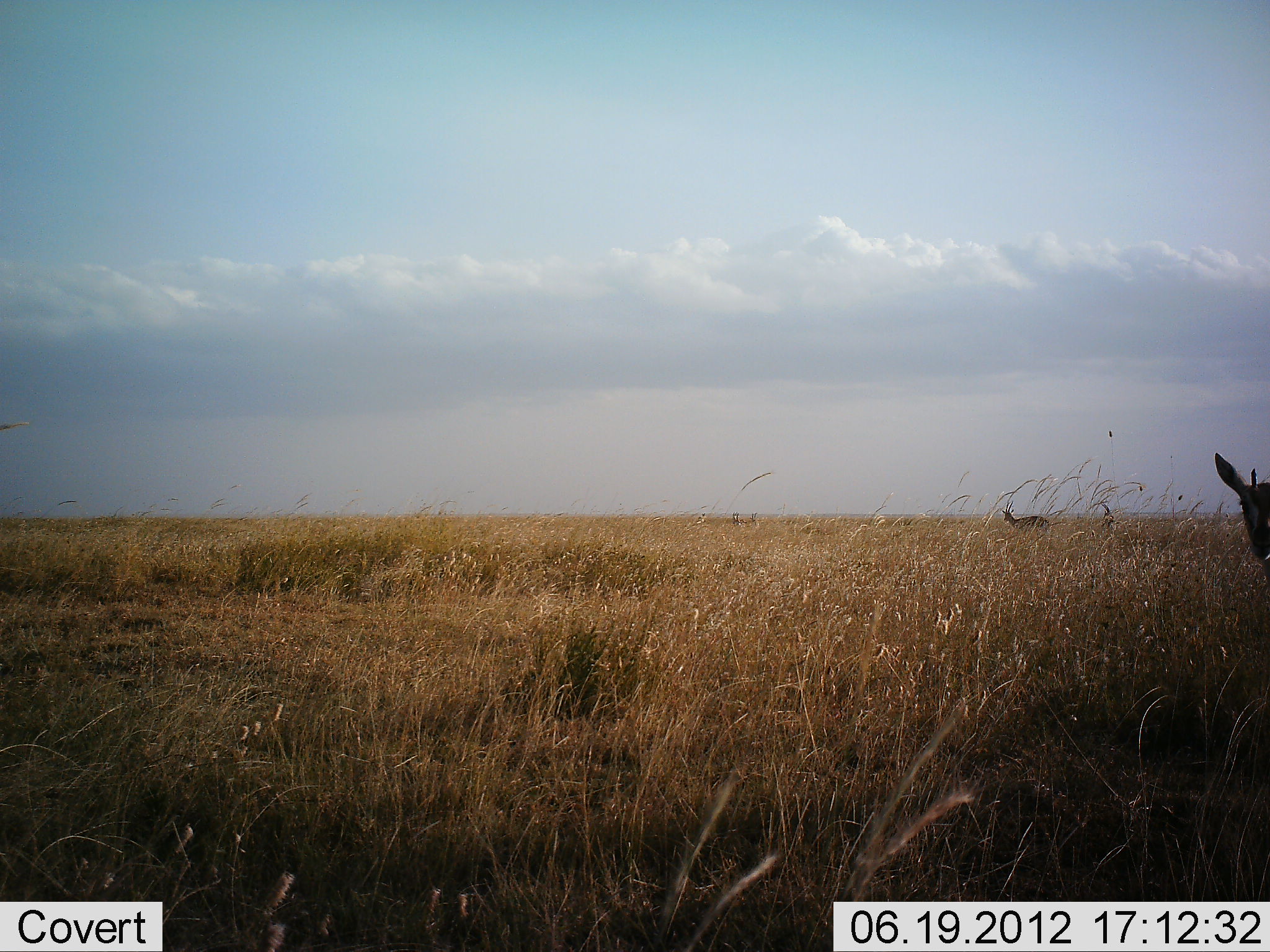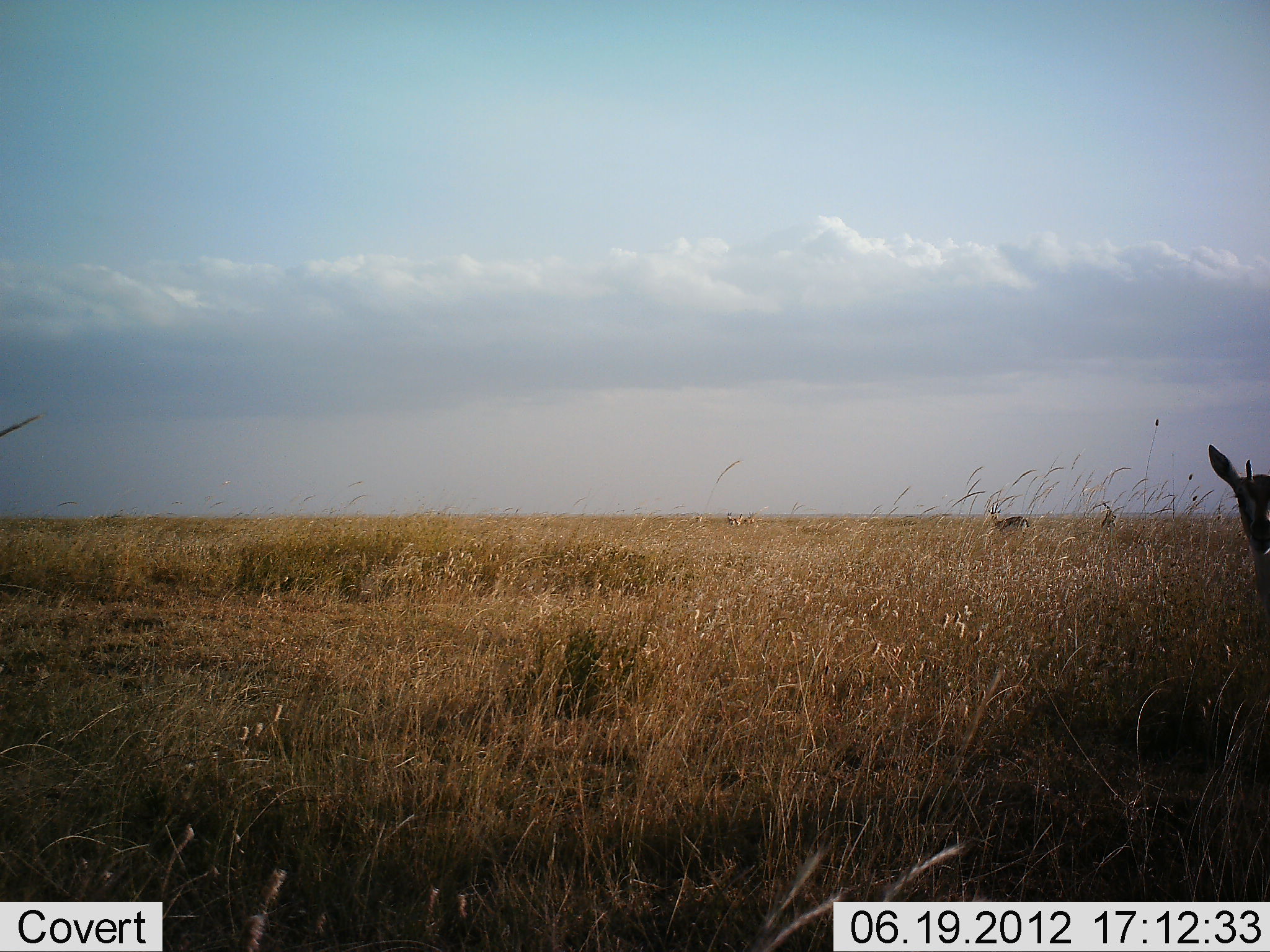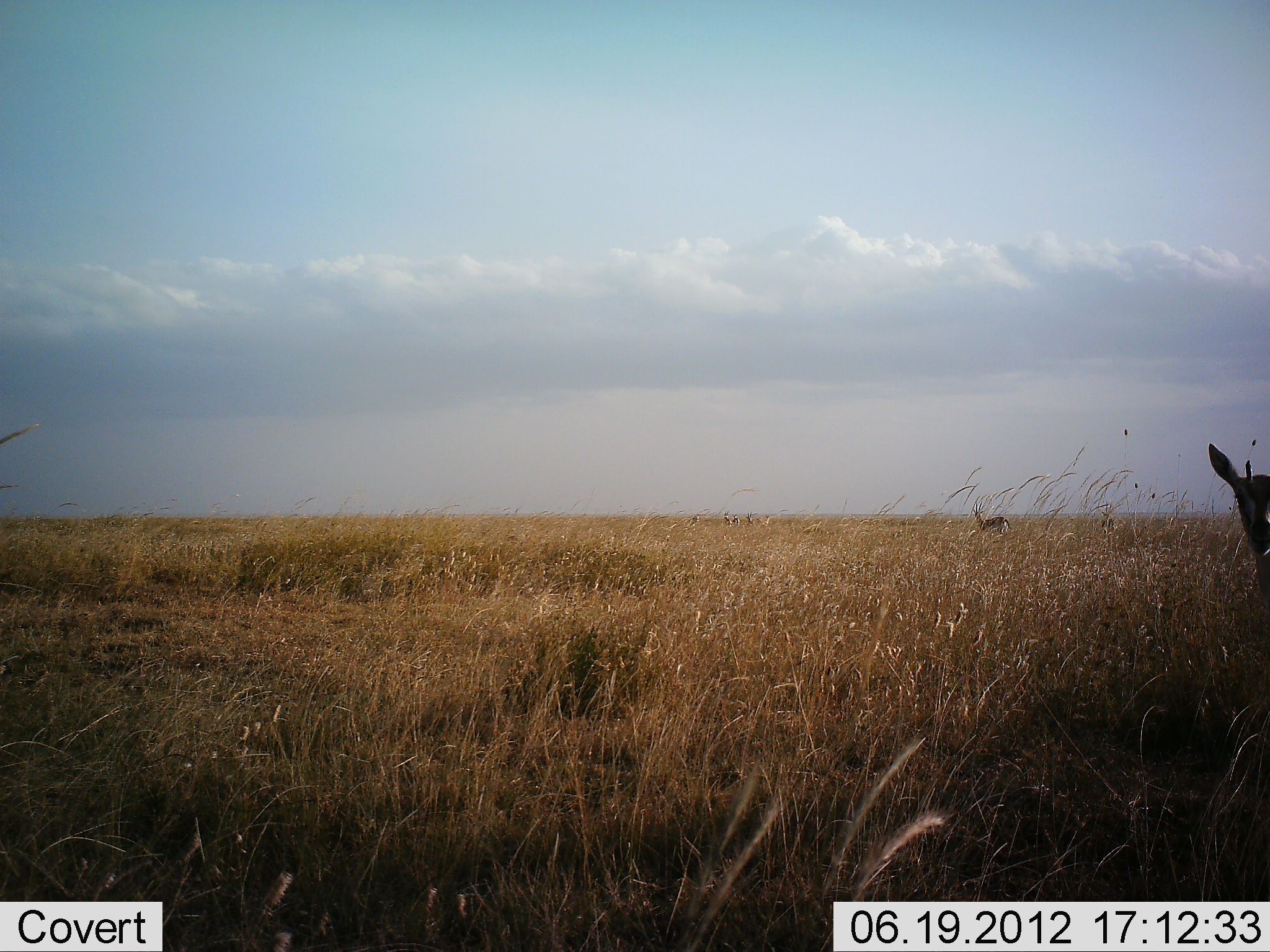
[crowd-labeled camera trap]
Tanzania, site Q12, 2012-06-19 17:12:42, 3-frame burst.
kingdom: Animalia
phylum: Chordata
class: Mammalia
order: Artiodactyla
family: Bovidae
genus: Eudorcas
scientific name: Eudorcas thomsonii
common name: thomson's gazelle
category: gazellethomsons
Gazellethomsons (thomson's gazelle) (Eudorcas thomsonii), count 3. Behavior (volunteer vote fractions): standing 100%, resting 0%, moving 50%, interacting 0%. Young present (vote fraction): 0%. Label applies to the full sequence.